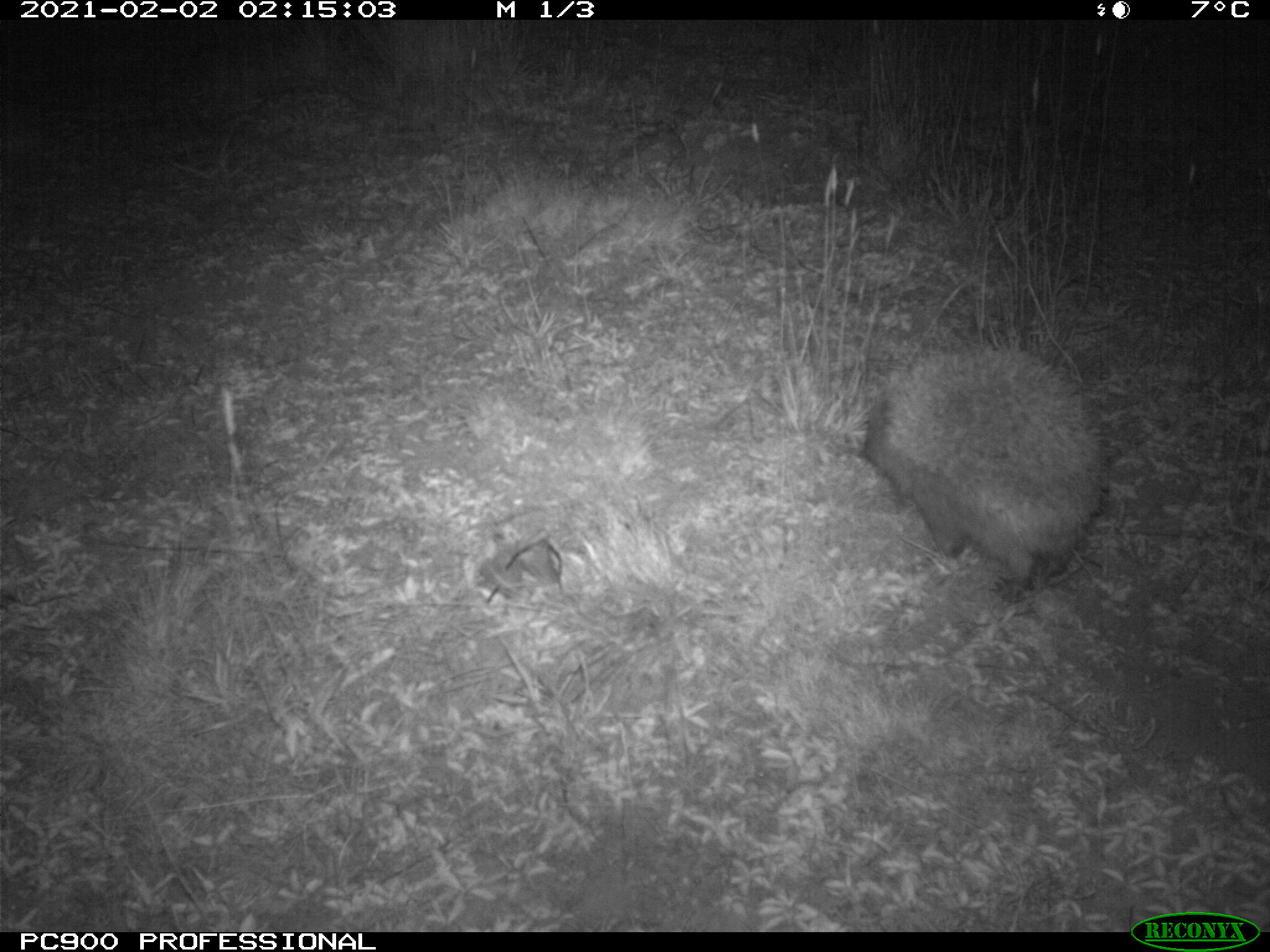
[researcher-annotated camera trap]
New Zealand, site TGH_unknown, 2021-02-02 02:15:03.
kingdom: Animalia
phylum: Chordata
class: Mammalia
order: Eulipotyphla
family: Erinaceidae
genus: Erinaceus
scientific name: Erinaceus europaeus europaeus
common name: european hedgehog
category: hedgehog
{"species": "hedgehog (european hedgehog) (Erinaceus europaeus europaeus)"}